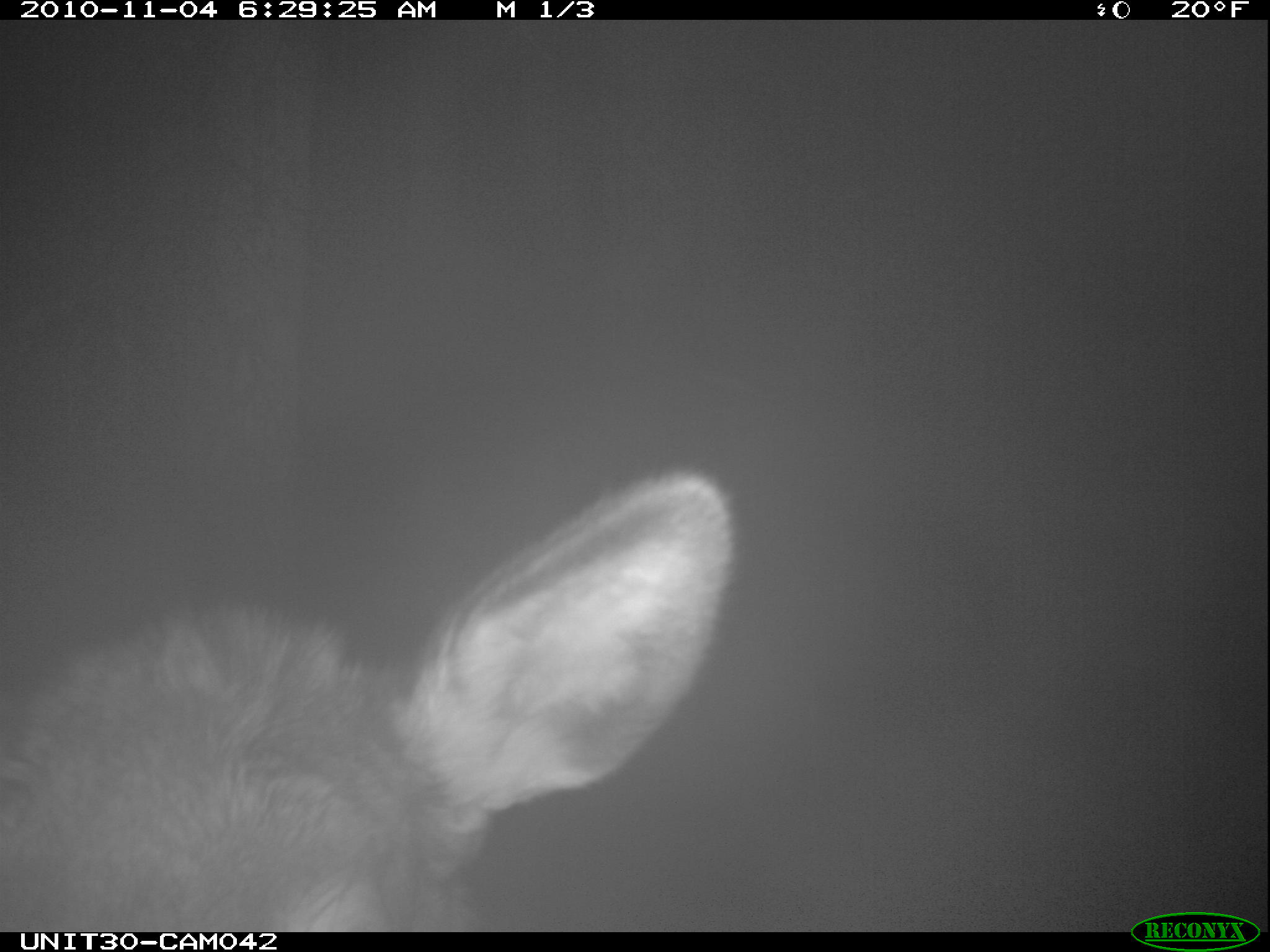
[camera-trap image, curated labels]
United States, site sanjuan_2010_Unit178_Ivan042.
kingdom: Animalia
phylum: Chordata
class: Mammalia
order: Artiodactyla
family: Cervidae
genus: Cervus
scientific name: Cervus elaphus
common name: red deer